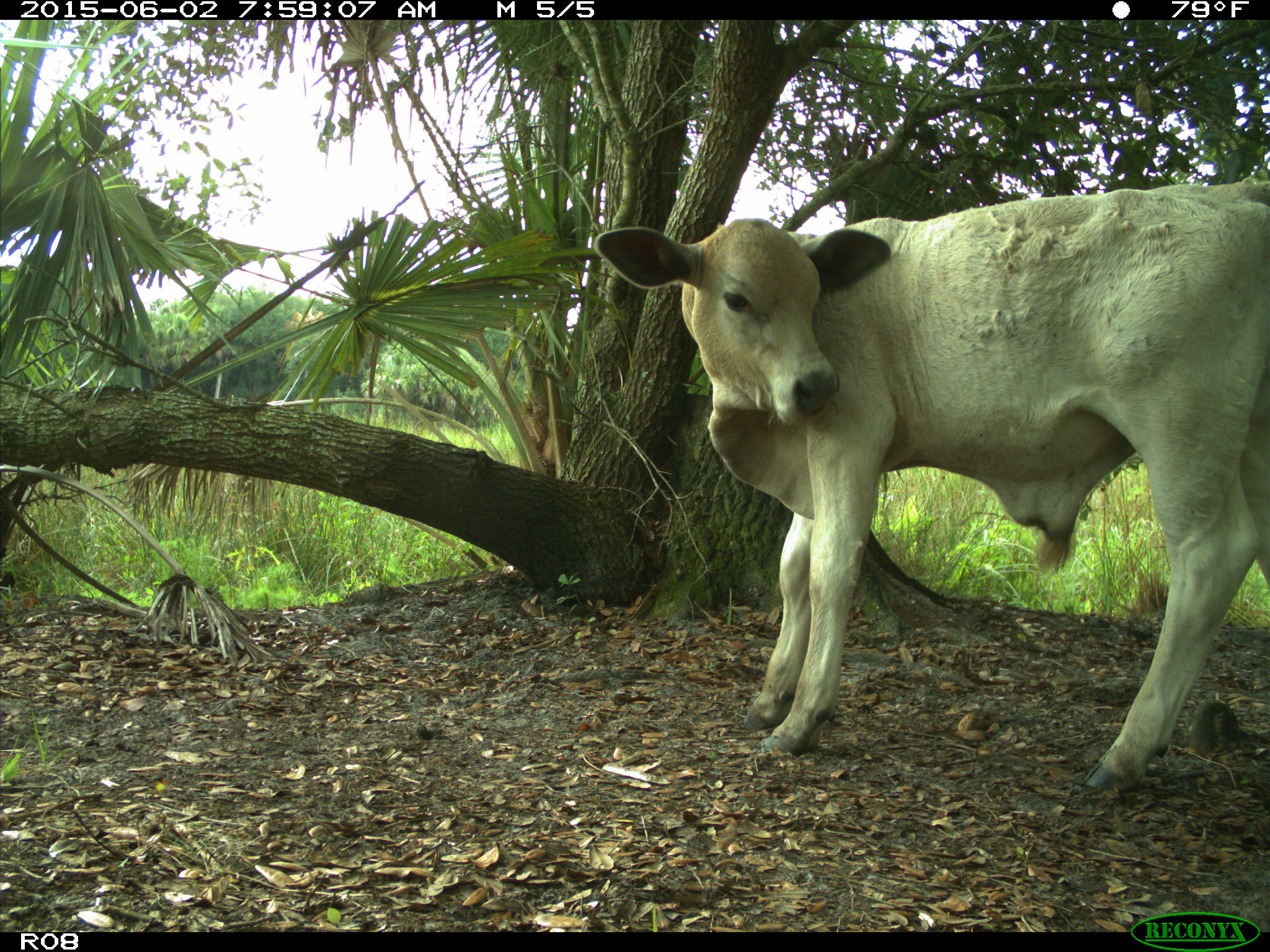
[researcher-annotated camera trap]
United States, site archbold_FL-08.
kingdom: Animalia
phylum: Chordata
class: Mammalia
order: Artiodactyla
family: Bovidae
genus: Bos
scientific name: Bos taurus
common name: domestic cow